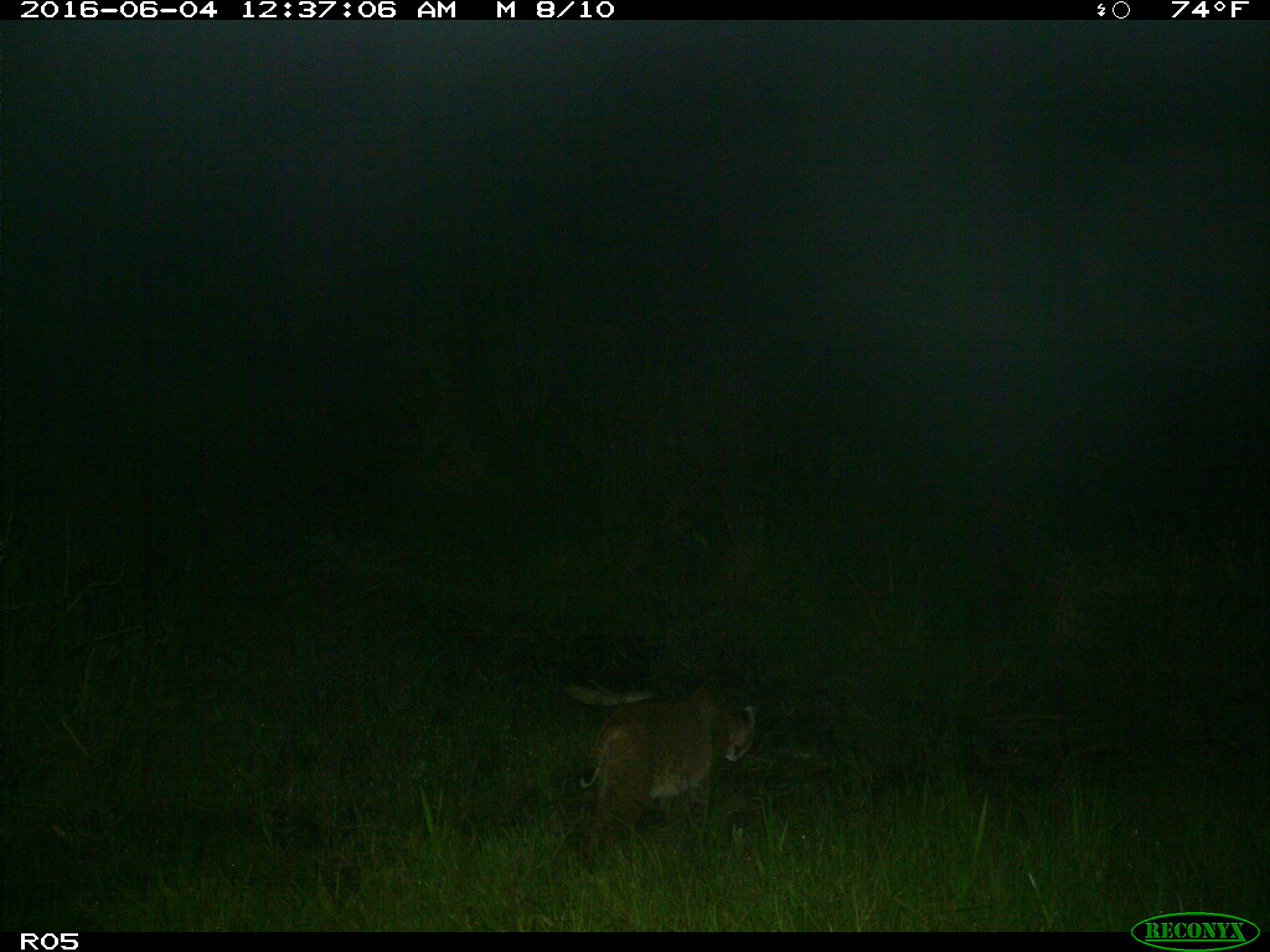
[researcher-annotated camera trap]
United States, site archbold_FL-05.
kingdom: Animalia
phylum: Chordata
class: Mammalia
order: Carnivora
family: Felidae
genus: Lynx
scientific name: Lynx rufus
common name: bobcat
Lynx rufus (bobcat).